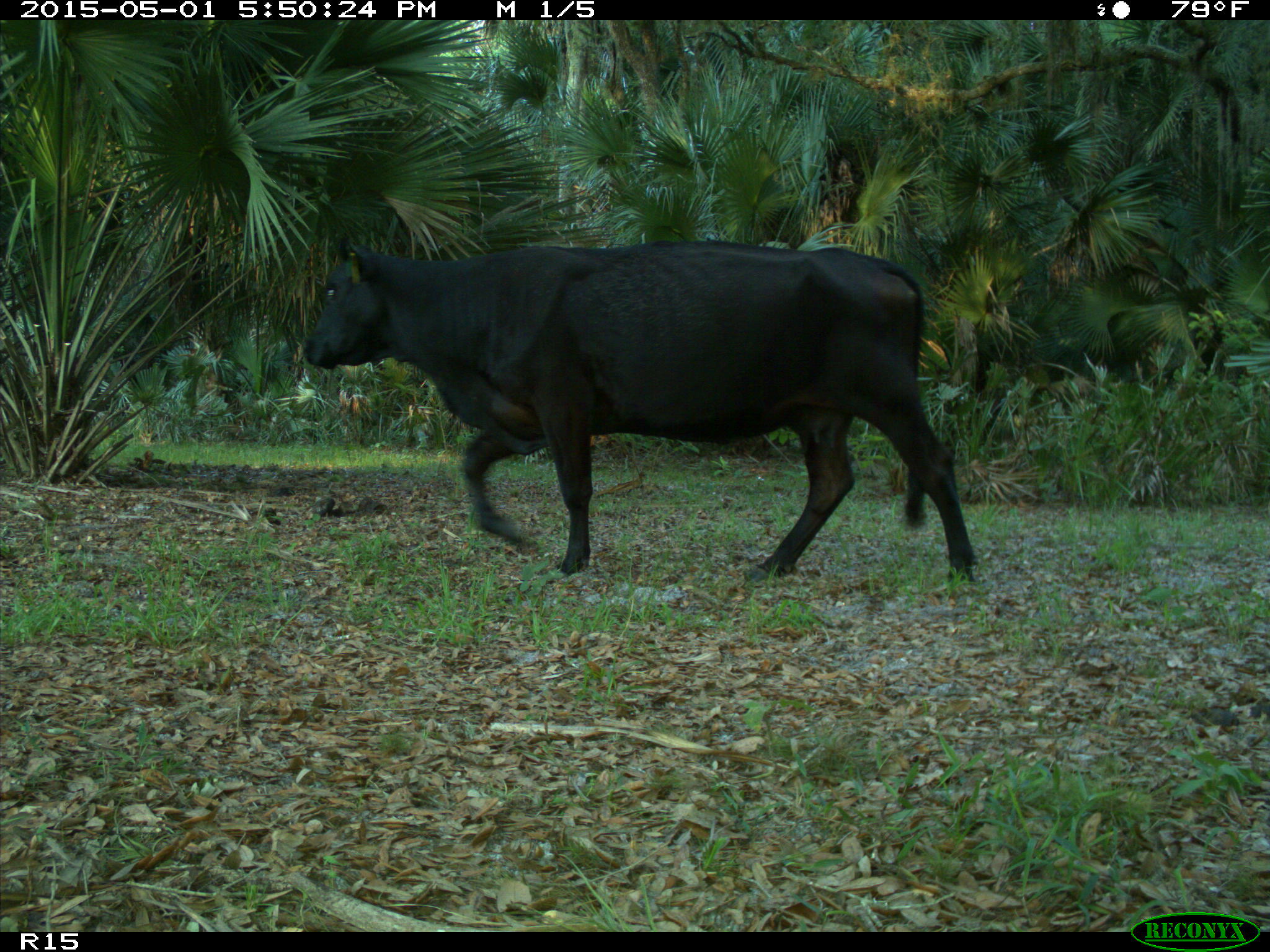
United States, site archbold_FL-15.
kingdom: Animalia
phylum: Chordata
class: Mammalia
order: Artiodactyla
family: Bovidae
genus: Bos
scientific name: Bos taurus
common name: domestic cow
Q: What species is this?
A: Bos taurus (domestic cow).